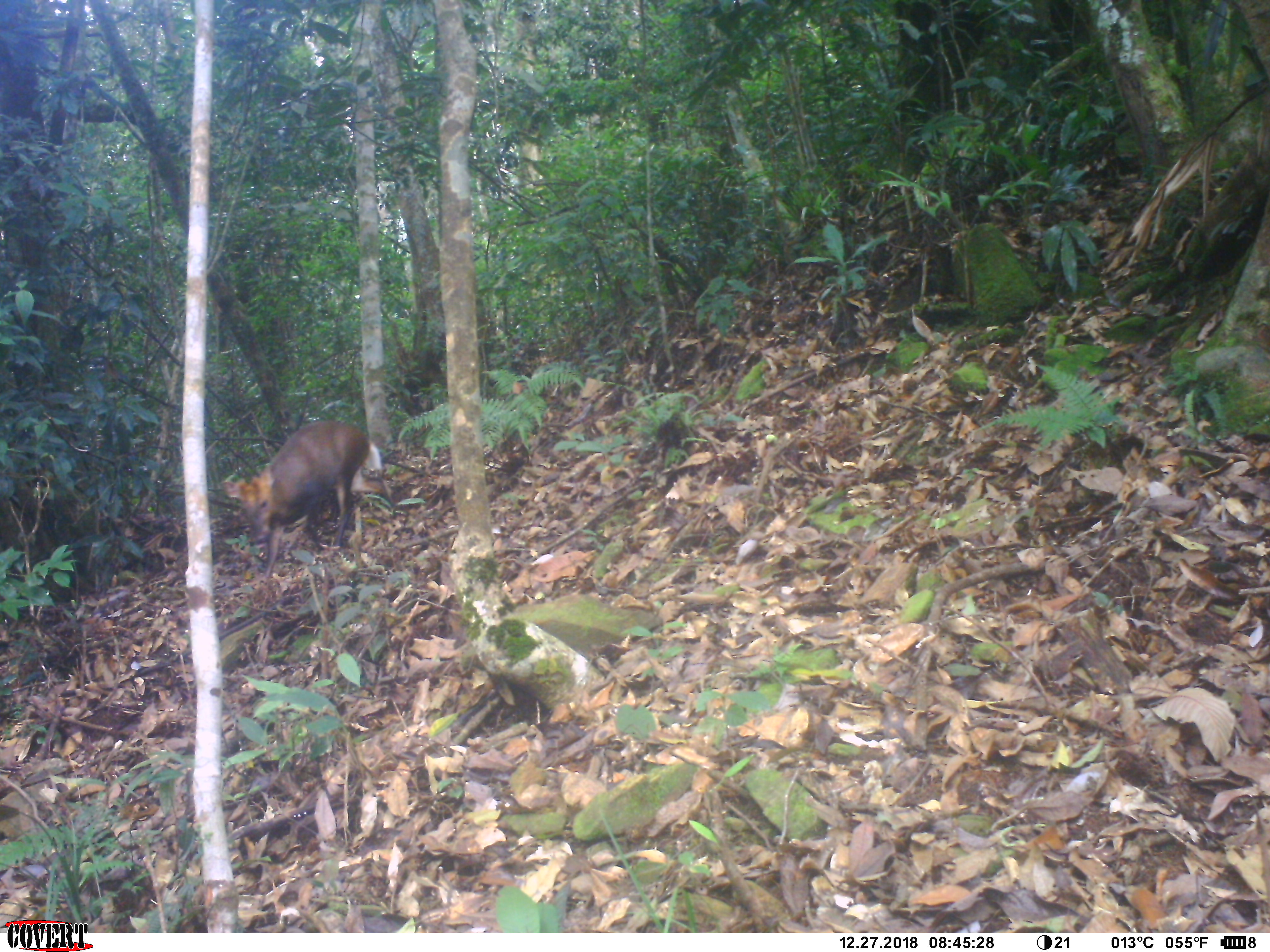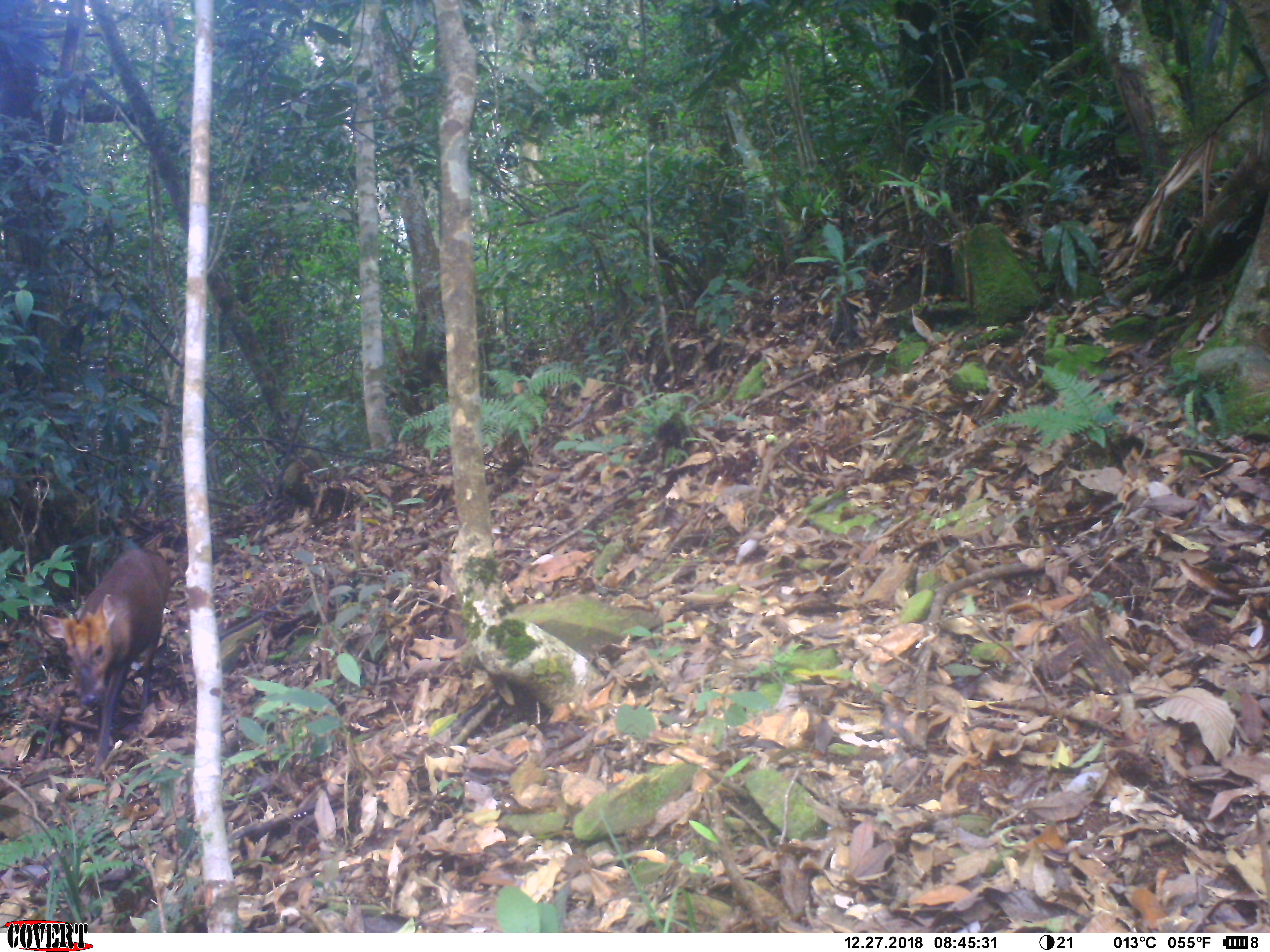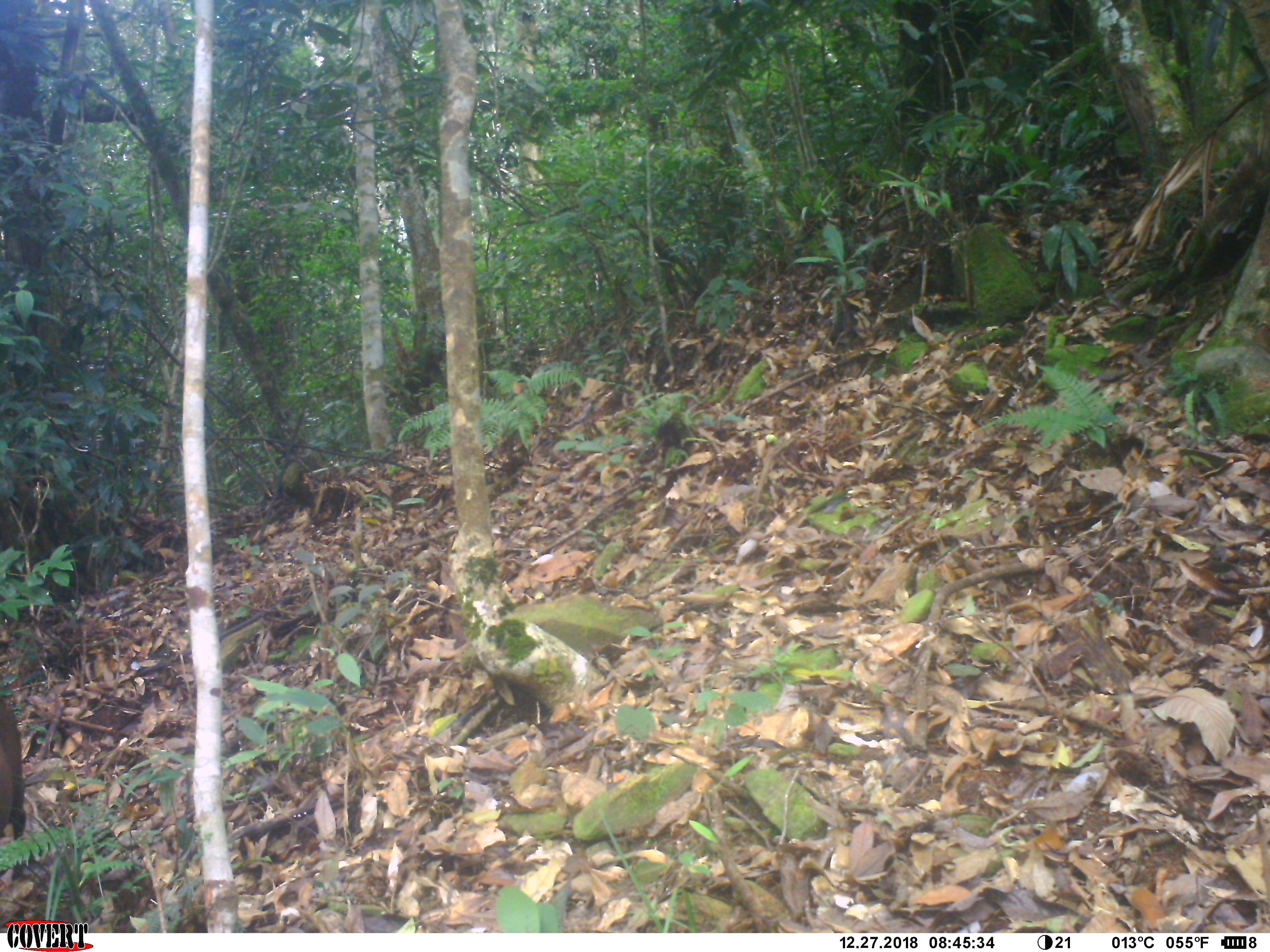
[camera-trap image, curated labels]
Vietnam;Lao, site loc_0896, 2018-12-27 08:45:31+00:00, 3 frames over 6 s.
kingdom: Animalia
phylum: Chordata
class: Mammalia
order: Artiodactyla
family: Cervidae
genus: Muntiacus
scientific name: Muntiacus rooseveltorum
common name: roosevelt's muntjac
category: roosevelts muntjac group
Roosevelts muntjac group (roosevelt's muntjac) (Muntiacus rooseveltorum). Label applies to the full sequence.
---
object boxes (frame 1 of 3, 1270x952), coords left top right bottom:
roosevelts muntjac group: 221 419 396 577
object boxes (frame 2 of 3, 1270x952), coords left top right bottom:
roosevelts muntjac group: 40 547 171 773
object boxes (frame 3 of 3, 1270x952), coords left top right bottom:
roosevelts muntjac group: 0 699 26 879